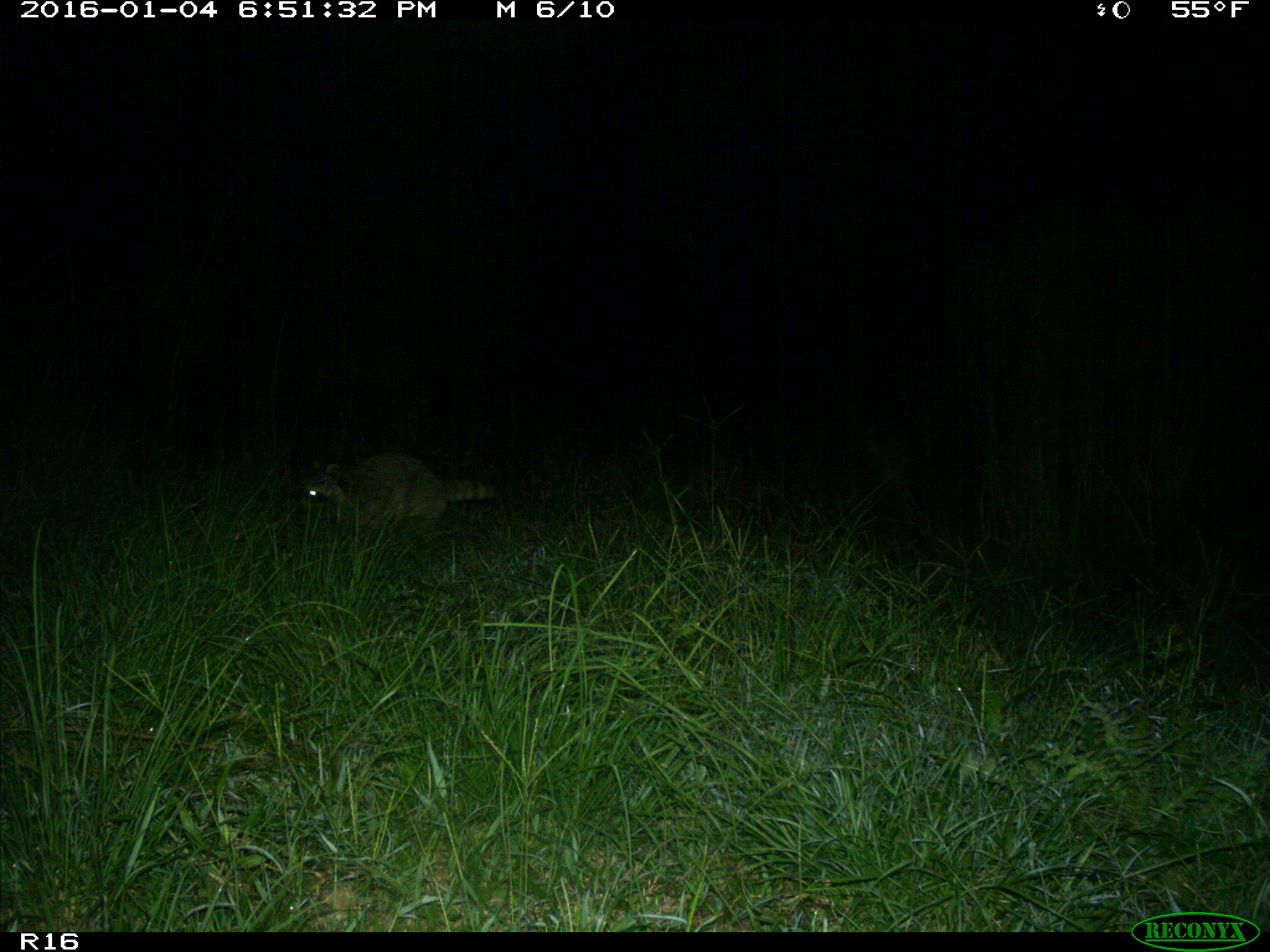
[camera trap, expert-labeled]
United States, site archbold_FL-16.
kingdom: Animalia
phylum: Chordata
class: Mammalia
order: Carnivora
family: Procyonidae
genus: Procyon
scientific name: Procyon lotor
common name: common raccoon